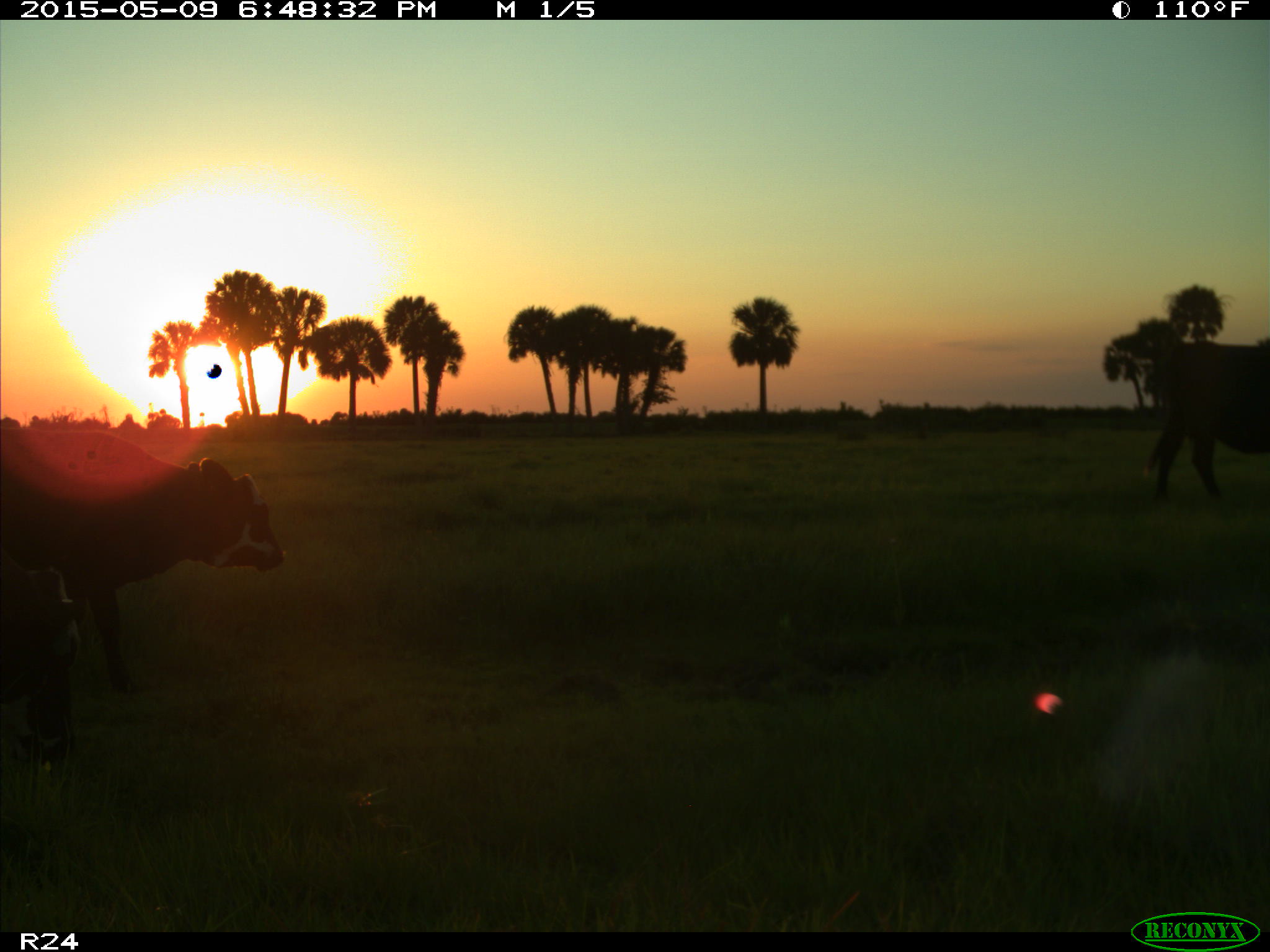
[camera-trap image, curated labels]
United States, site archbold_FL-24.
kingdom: Animalia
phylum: Chordata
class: Mammalia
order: Artiodactyla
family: Bovidae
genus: Bos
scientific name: Bos taurus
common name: domestic cow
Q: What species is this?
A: Bos taurus (domestic cow).